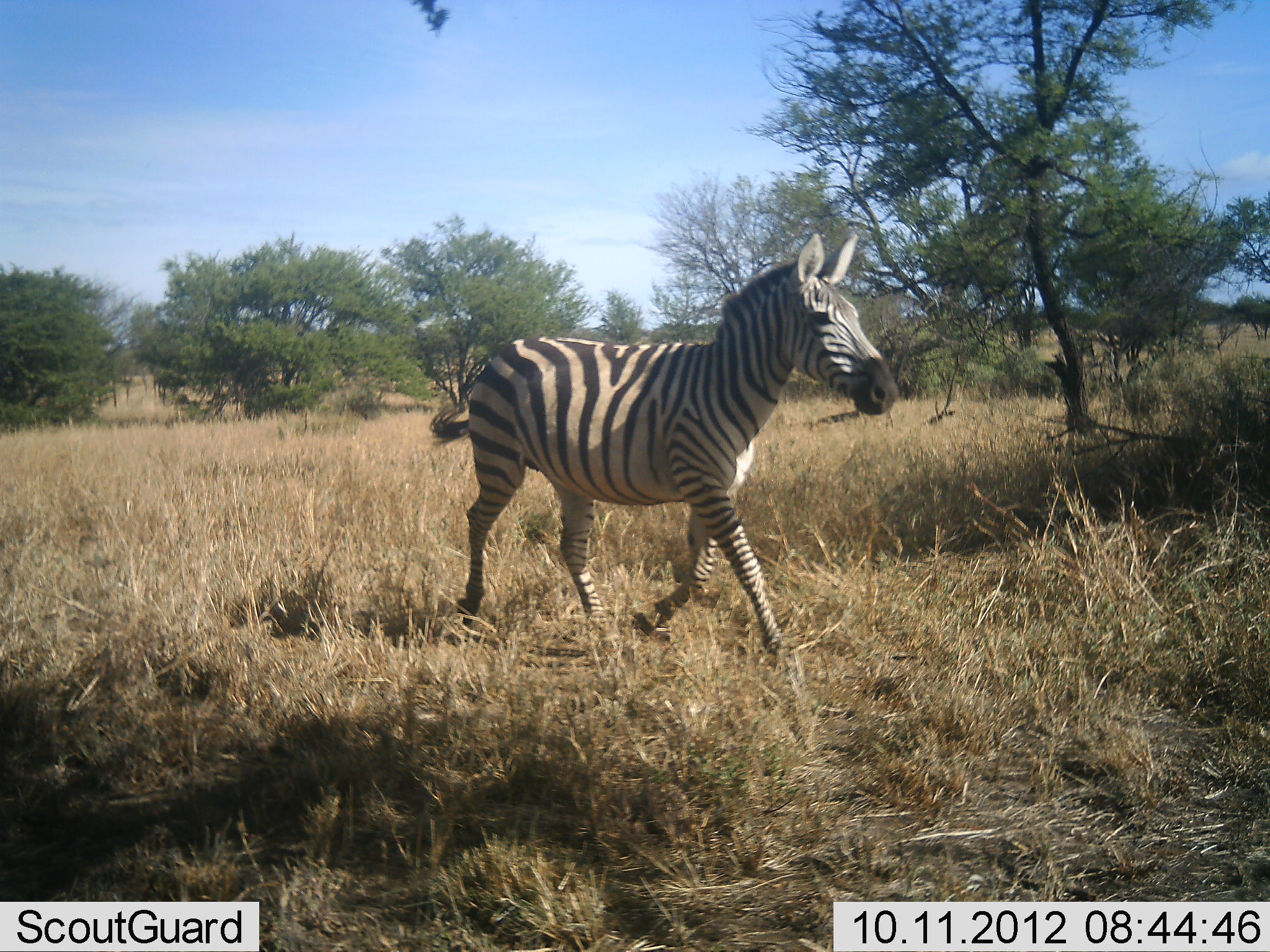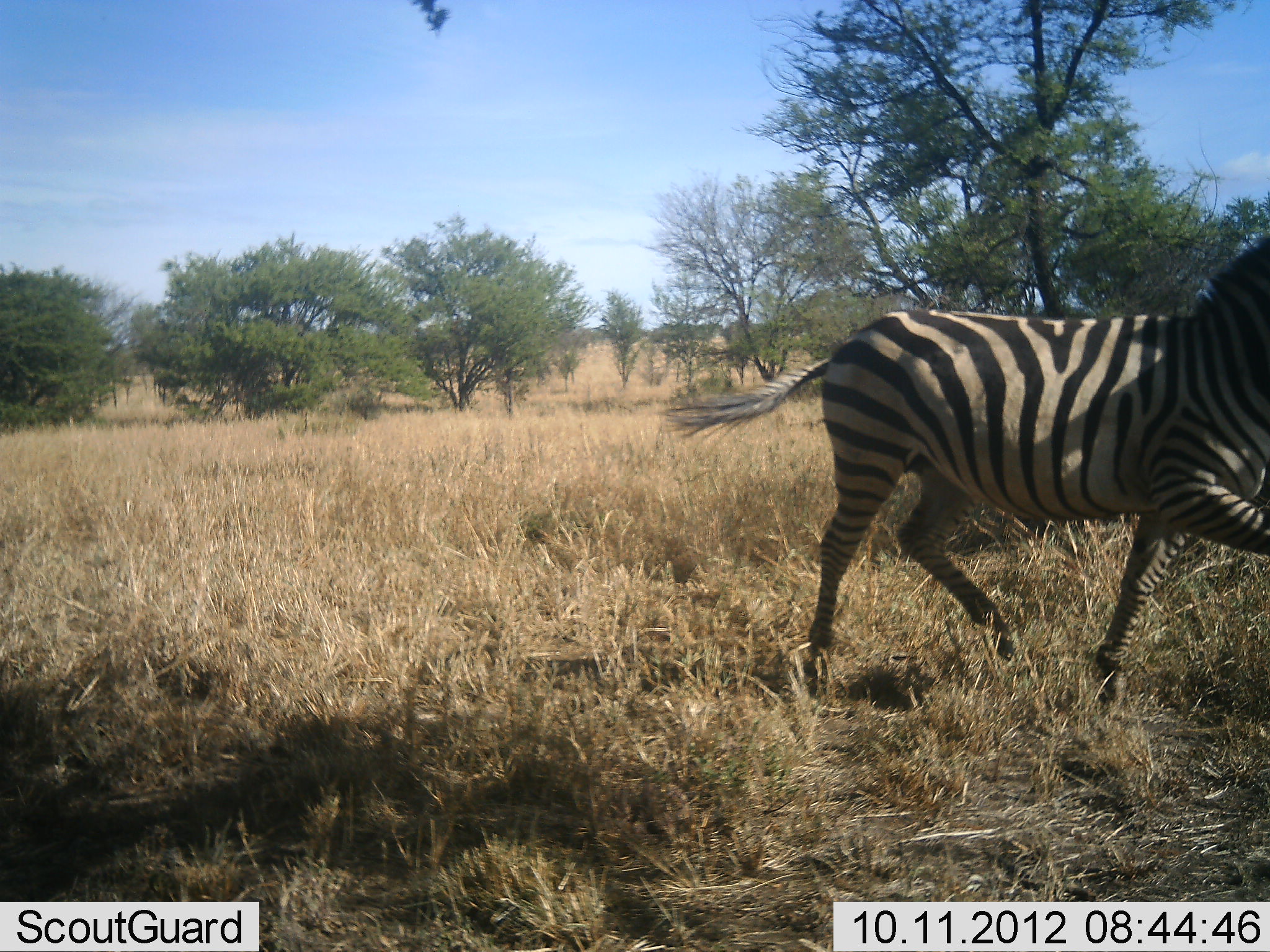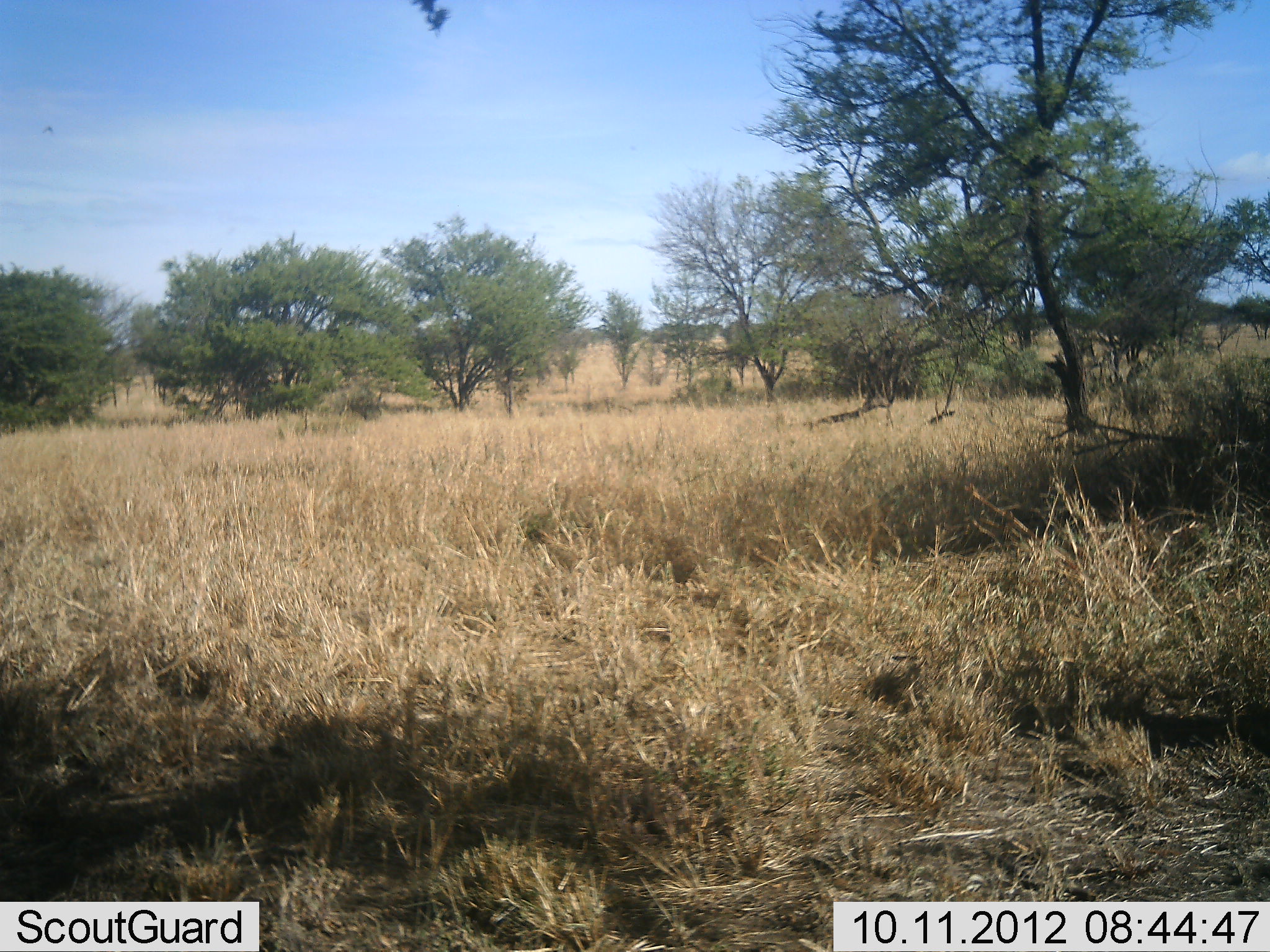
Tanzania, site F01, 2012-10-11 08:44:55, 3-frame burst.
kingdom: Animalia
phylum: Chordata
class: Mammalia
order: Perissodactyla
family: Equidae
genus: Equus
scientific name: Equus quagga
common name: plains zebra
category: zebra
Zebra (plains zebra) (Equus quagga), count 1. Behavior (volunteer vote fractions): standing 0%, resting 0%, moving 100%, interacting 0%. Young present (vote fraction): 0%. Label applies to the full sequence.